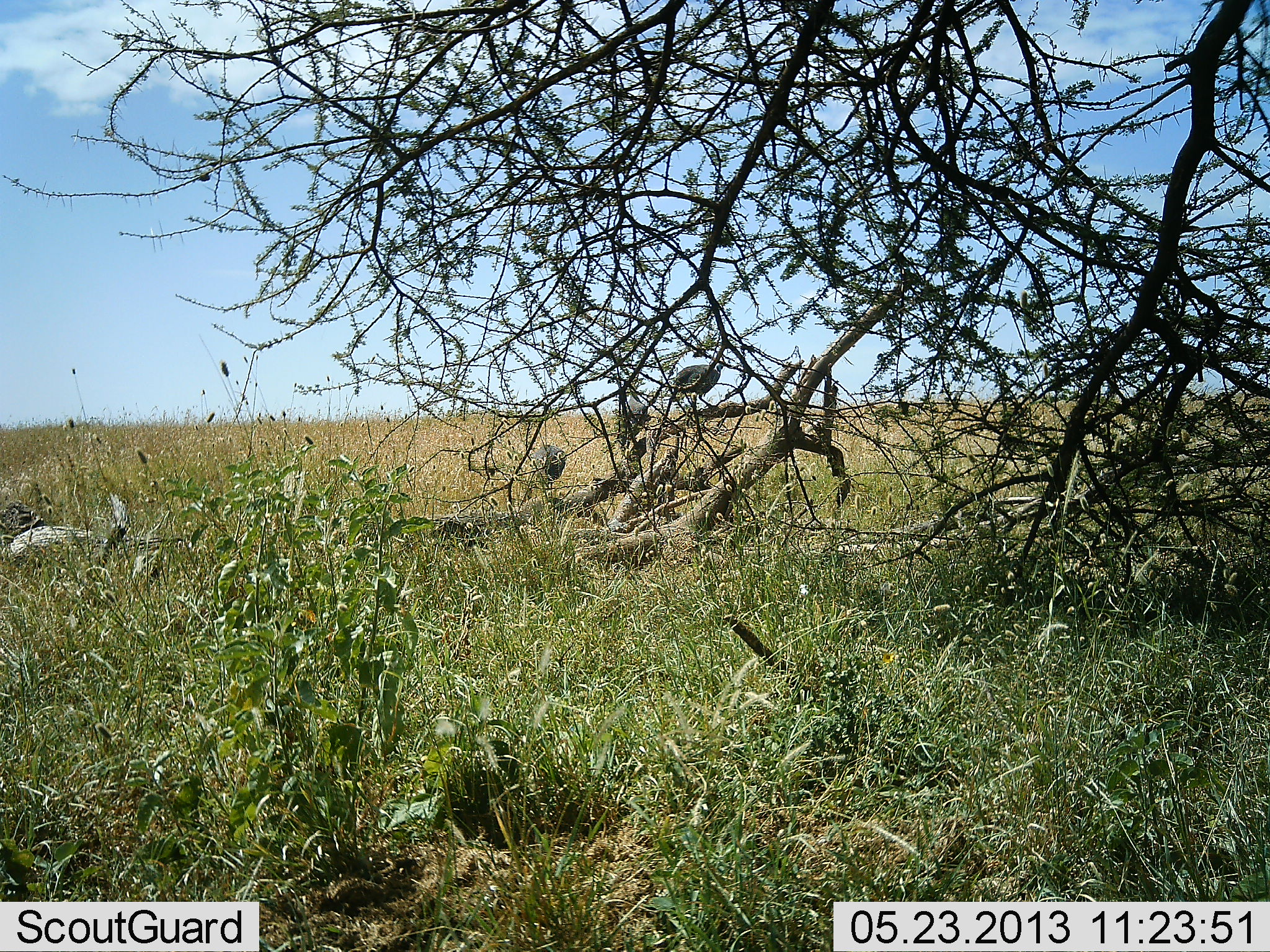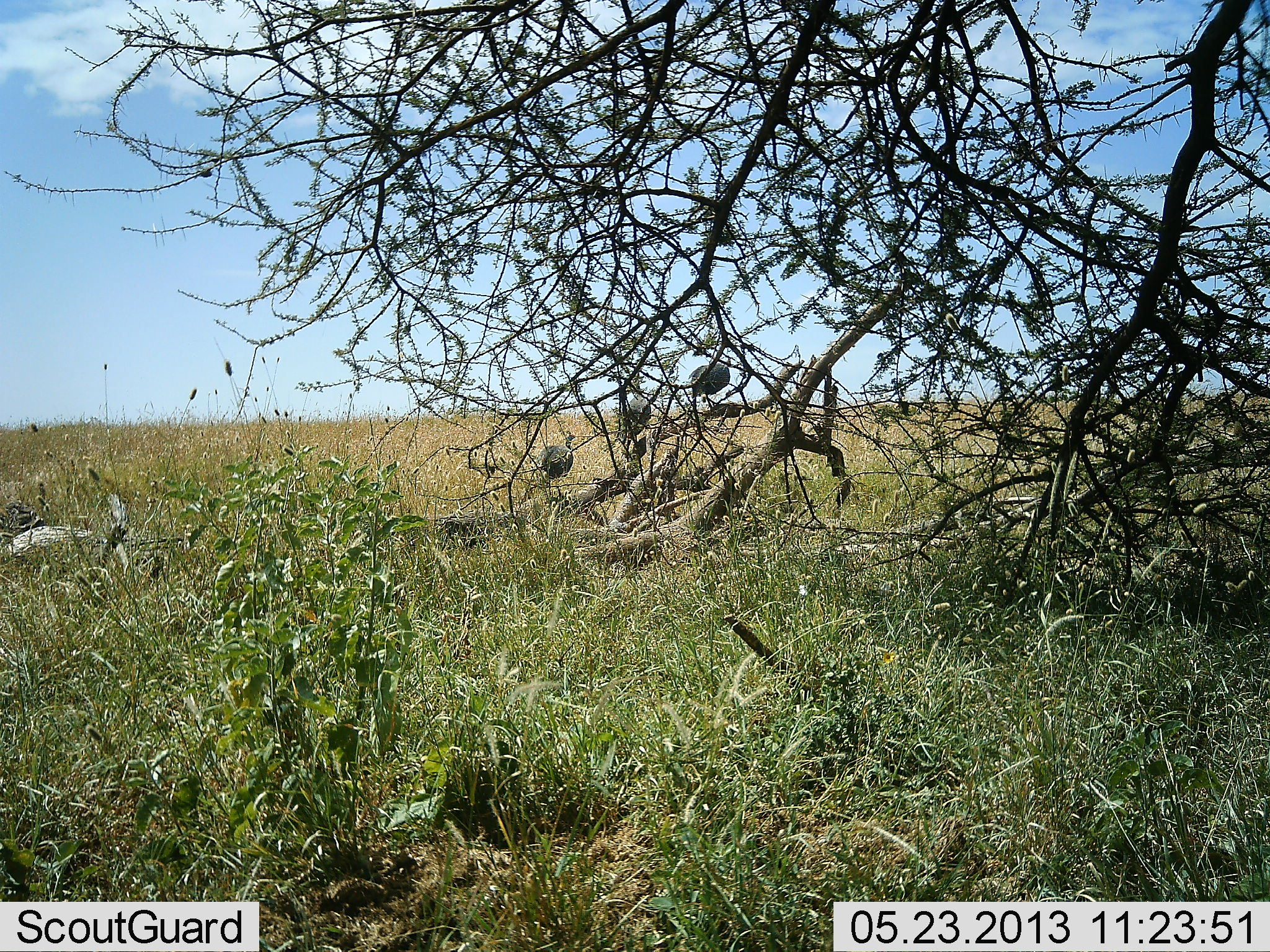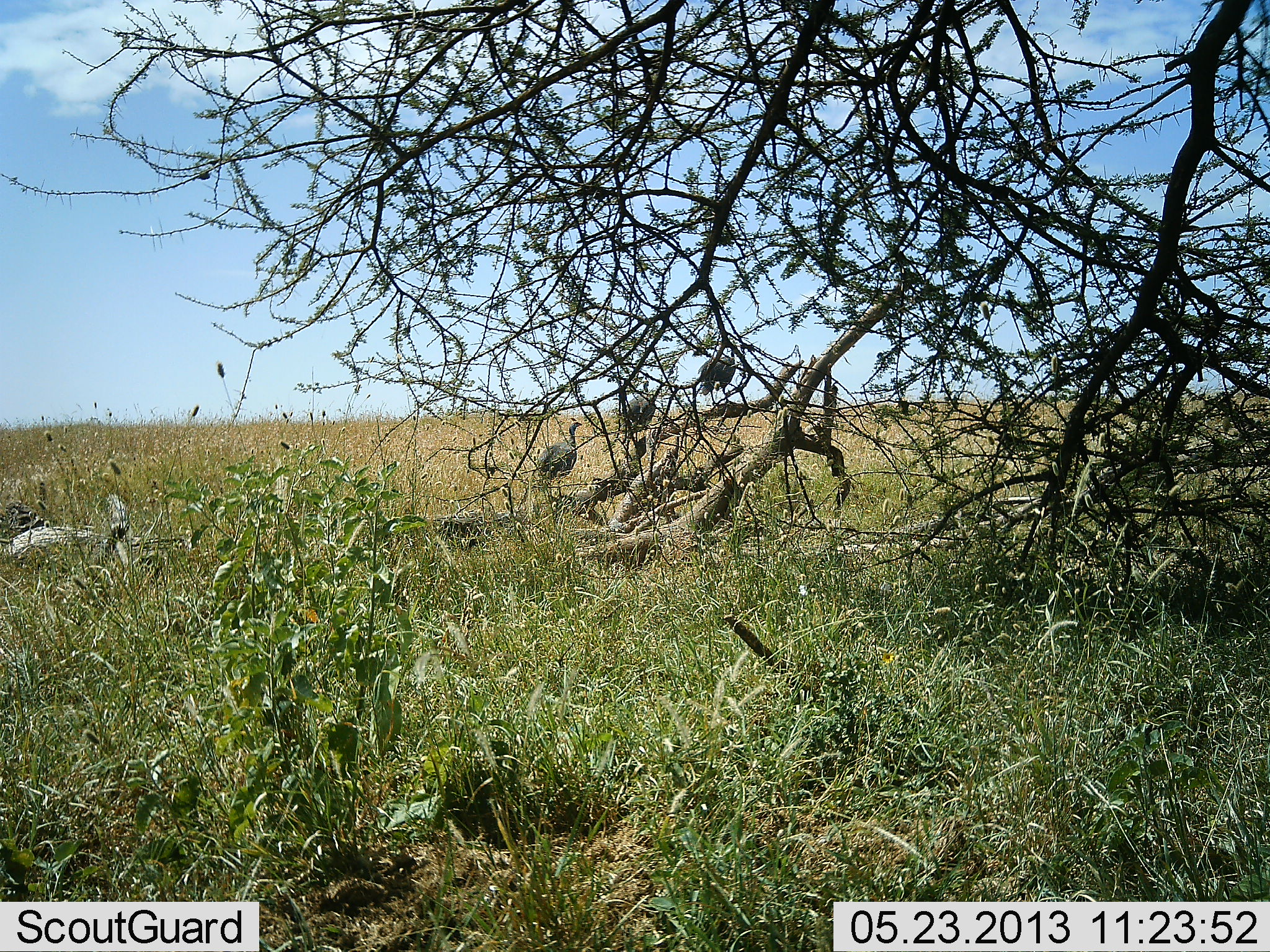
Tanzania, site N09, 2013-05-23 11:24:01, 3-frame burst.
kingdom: Animalia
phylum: Chordata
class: Aves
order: Galliformes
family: Numididae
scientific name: Numididae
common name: guinea fowl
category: guineafowl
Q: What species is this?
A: Guineafowl (guinea fowl) (Numididae).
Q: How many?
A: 3.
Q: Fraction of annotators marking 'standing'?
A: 65%.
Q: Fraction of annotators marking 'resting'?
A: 12%.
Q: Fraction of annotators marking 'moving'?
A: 35%.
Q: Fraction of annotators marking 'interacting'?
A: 0%.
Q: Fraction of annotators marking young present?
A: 0%.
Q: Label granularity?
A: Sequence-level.